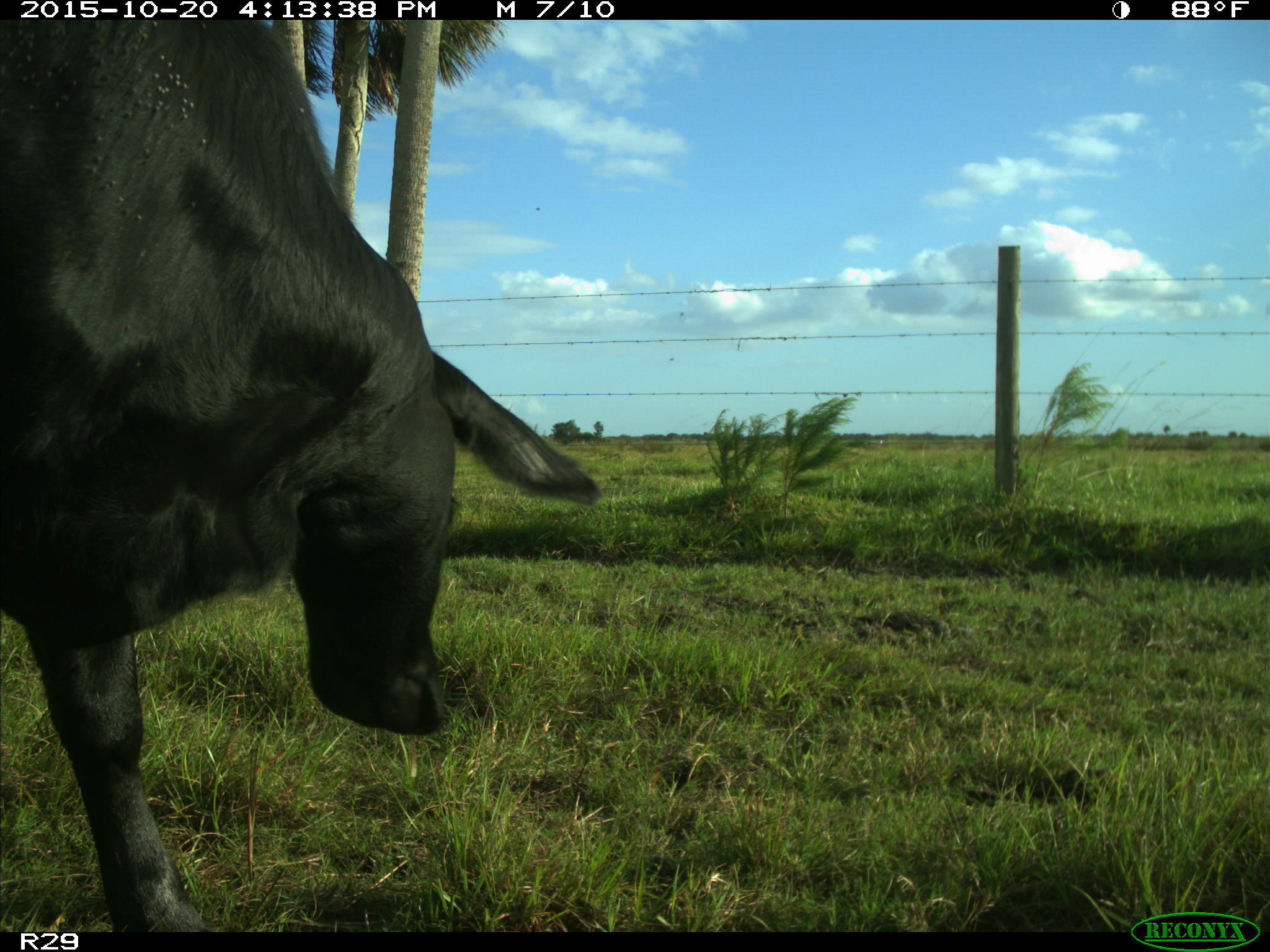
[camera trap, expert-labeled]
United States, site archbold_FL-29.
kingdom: Animalia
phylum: Chordata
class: Mammalia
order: Artiodactyla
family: Bovidae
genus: Bos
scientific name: Bos taurus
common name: domestic cow